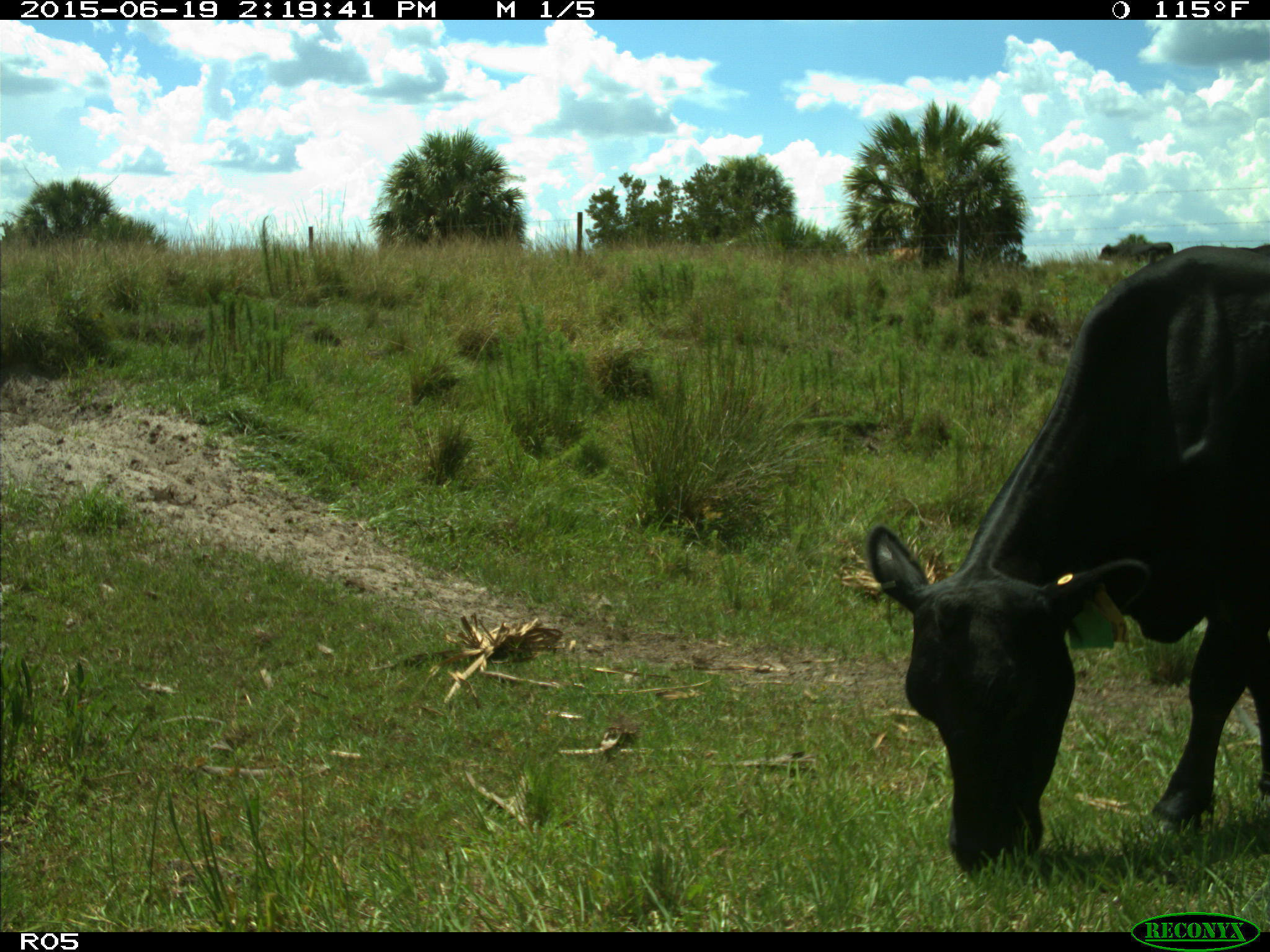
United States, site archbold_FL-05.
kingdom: Animalia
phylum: Chordata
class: Mammalia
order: Artiodactyla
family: Bovidae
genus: Bos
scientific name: Bos taurus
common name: domestic cow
Bos taurus (domestic cow).